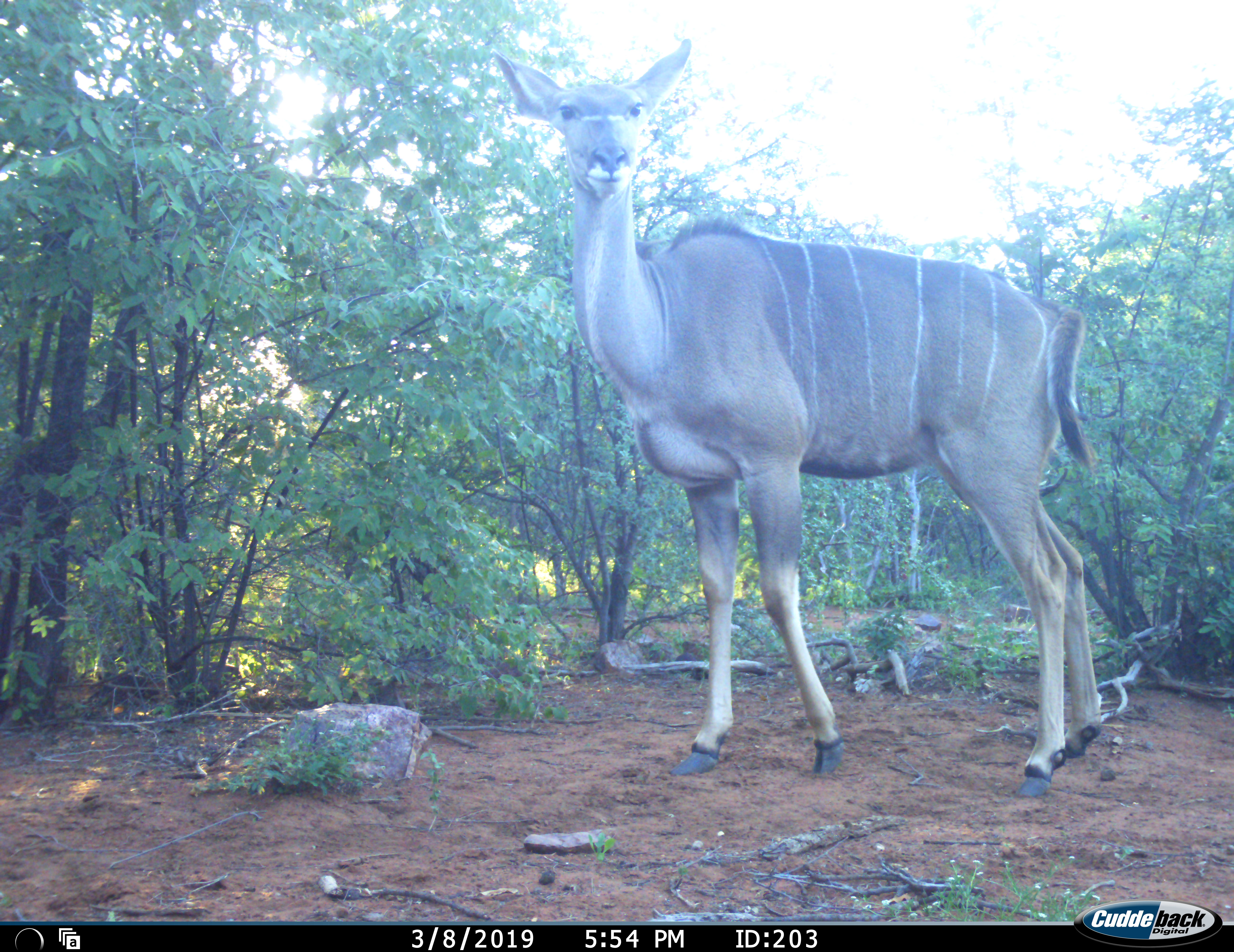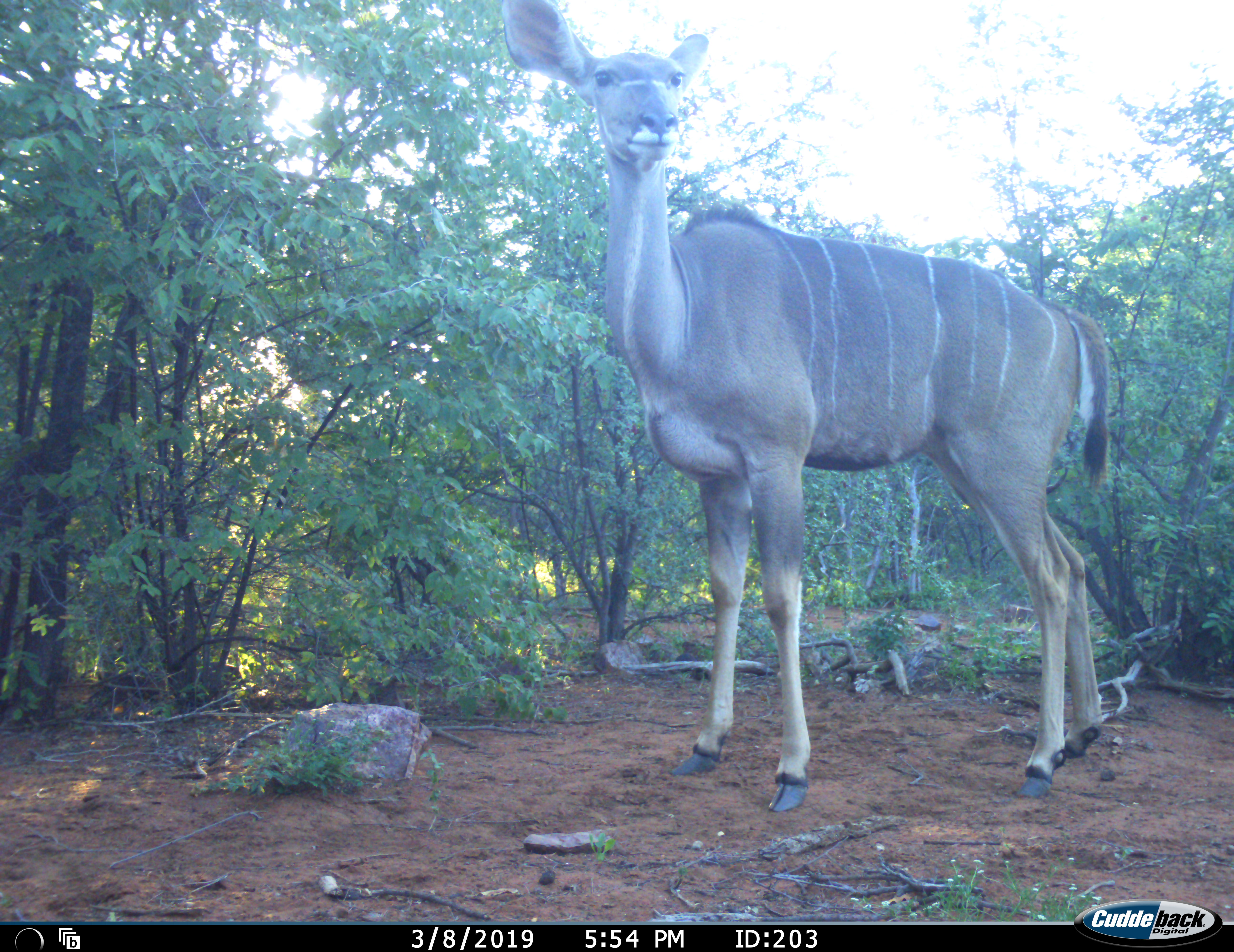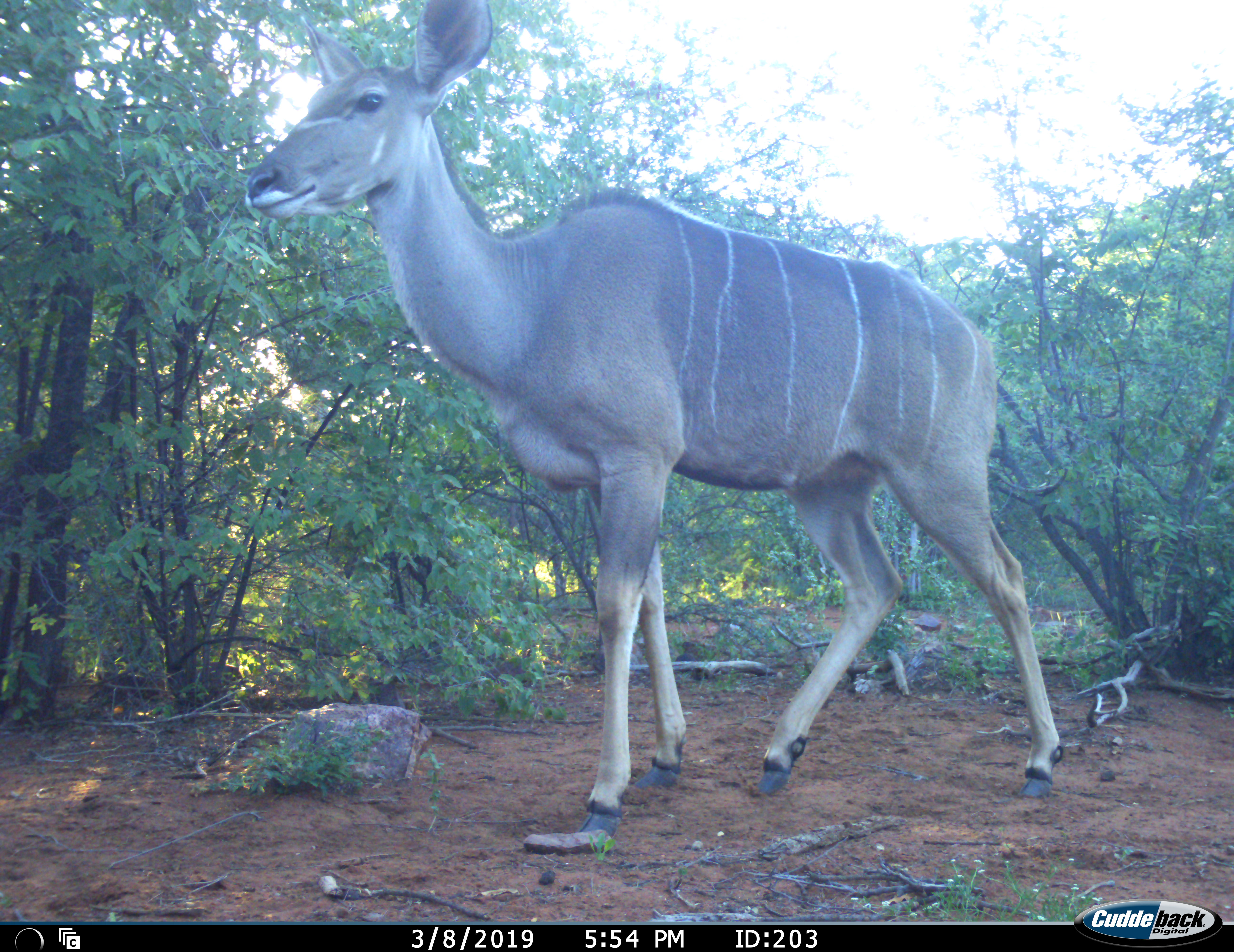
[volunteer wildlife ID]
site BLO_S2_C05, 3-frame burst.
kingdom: Animalia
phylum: Chordata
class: Mammalia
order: Artiodactyla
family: Bovidae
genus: Tragelaphus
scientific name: Tragelaphus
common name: kudu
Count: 1.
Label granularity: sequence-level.